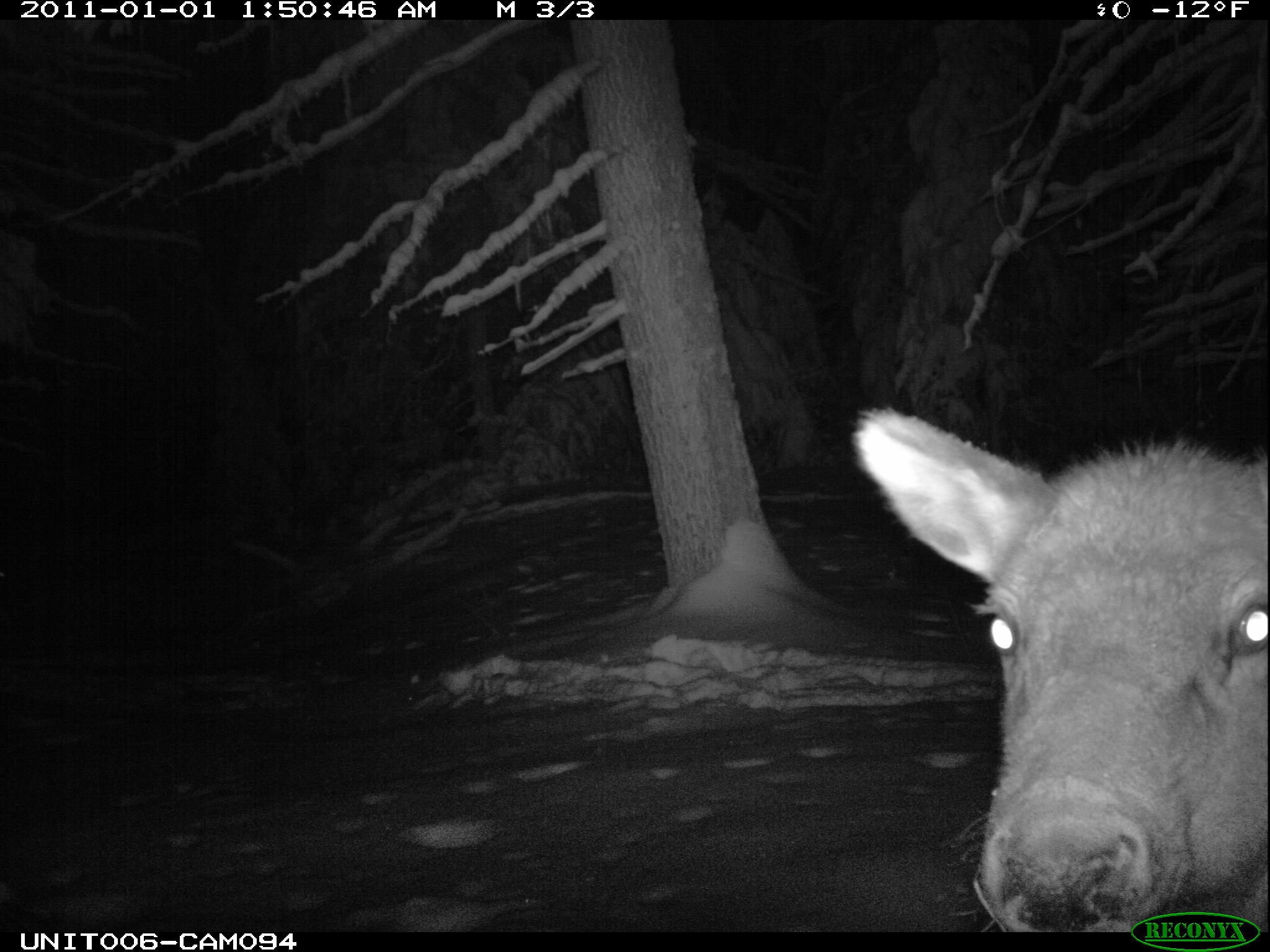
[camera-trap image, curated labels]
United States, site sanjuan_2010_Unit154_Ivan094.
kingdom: Animalia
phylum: Chordata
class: Mammalia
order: Artiodactyla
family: Cervidae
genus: Cervus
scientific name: Cervus elaphus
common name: red deer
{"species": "Cervus elaphus (red deer)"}